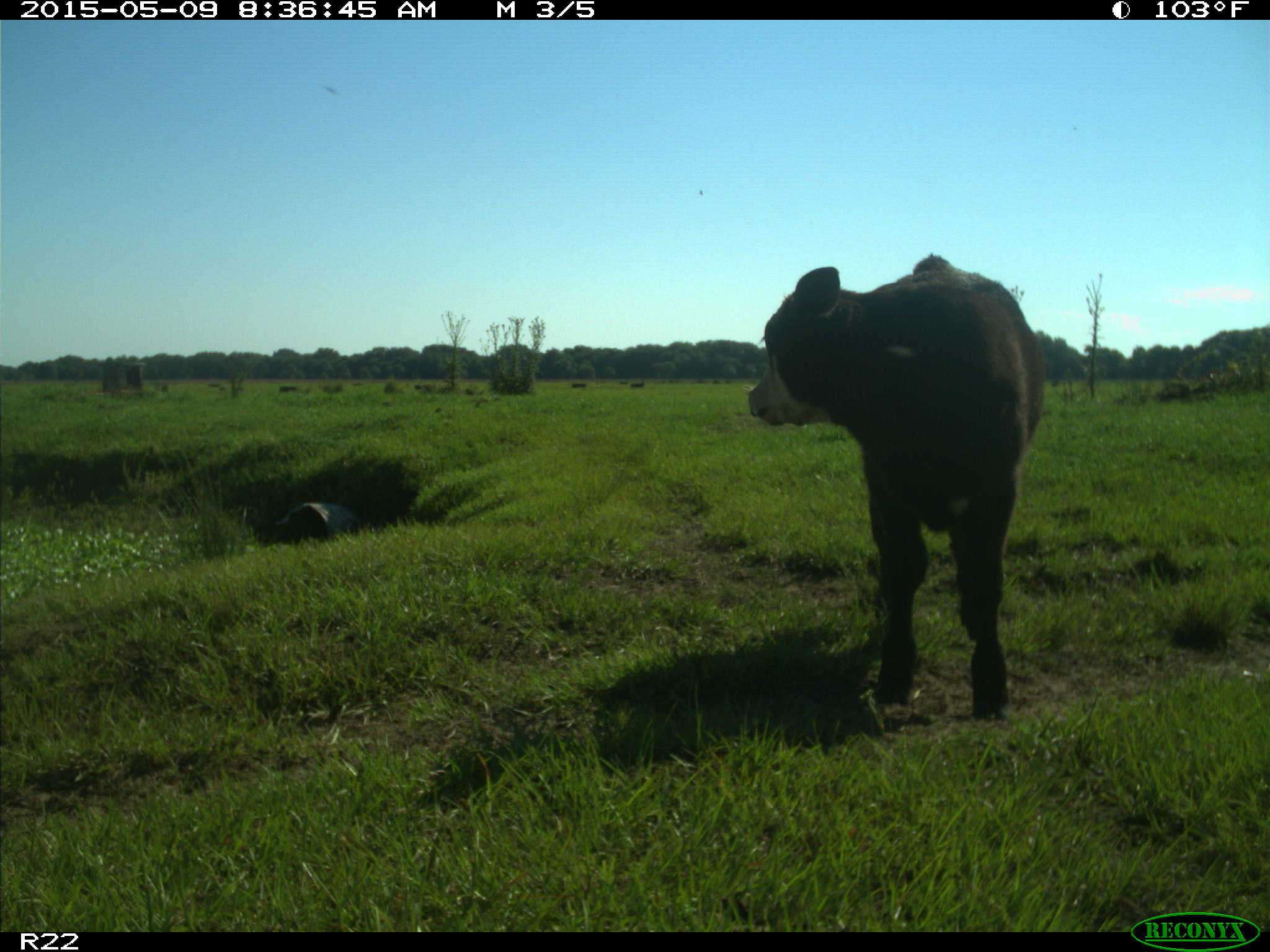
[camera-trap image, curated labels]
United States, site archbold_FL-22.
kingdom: Animalia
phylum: Chordata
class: Mammalia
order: Artiodactyla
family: Bovidae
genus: Bos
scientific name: Bos taurus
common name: domestic cow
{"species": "Bos taurus (domestic cow)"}